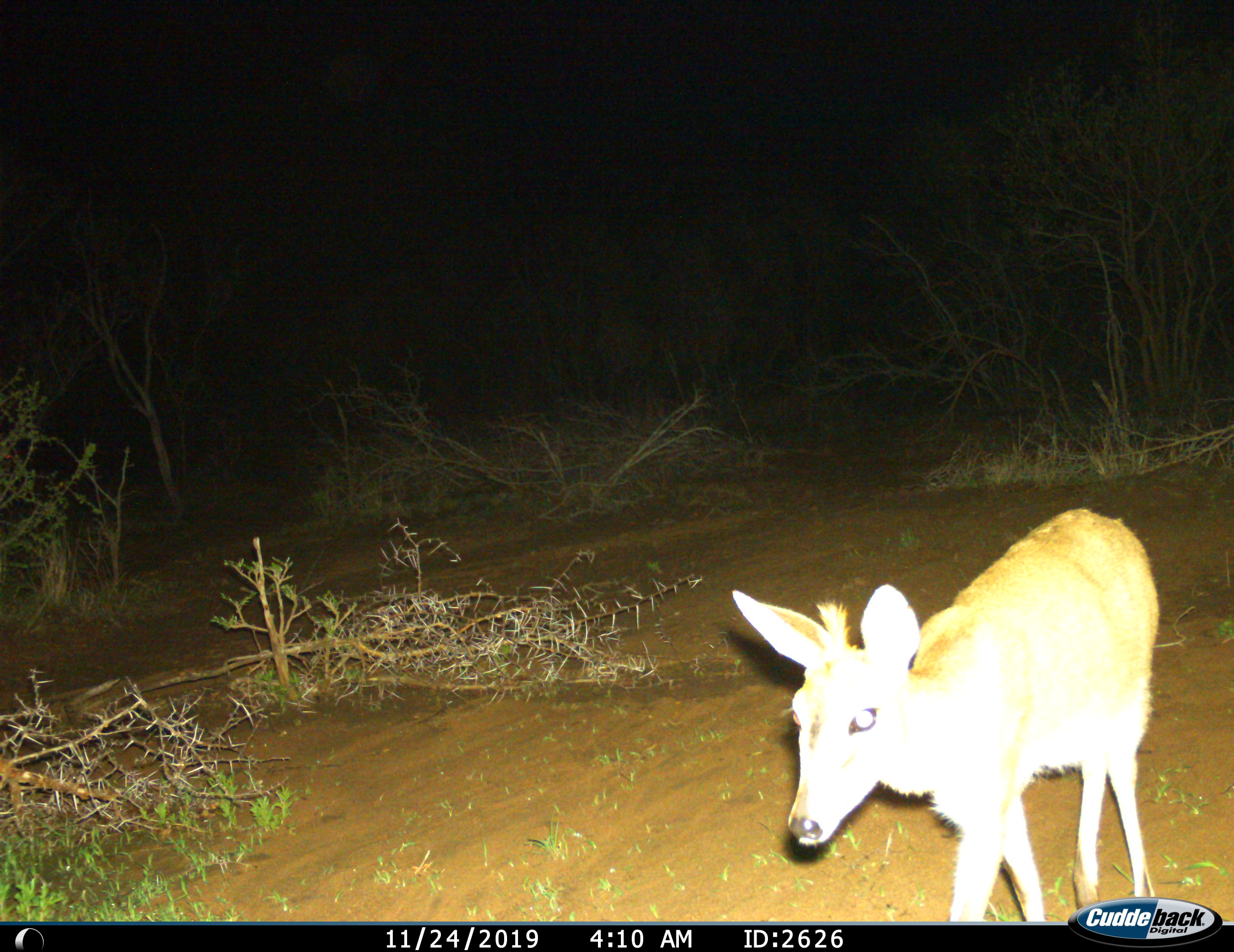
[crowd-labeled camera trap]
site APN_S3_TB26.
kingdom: Animalia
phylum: Chordata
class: Mammalia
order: Artiodactyla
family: Bovidae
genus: Aepyceros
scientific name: Aepyceros melampus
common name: impala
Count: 1.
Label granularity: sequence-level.